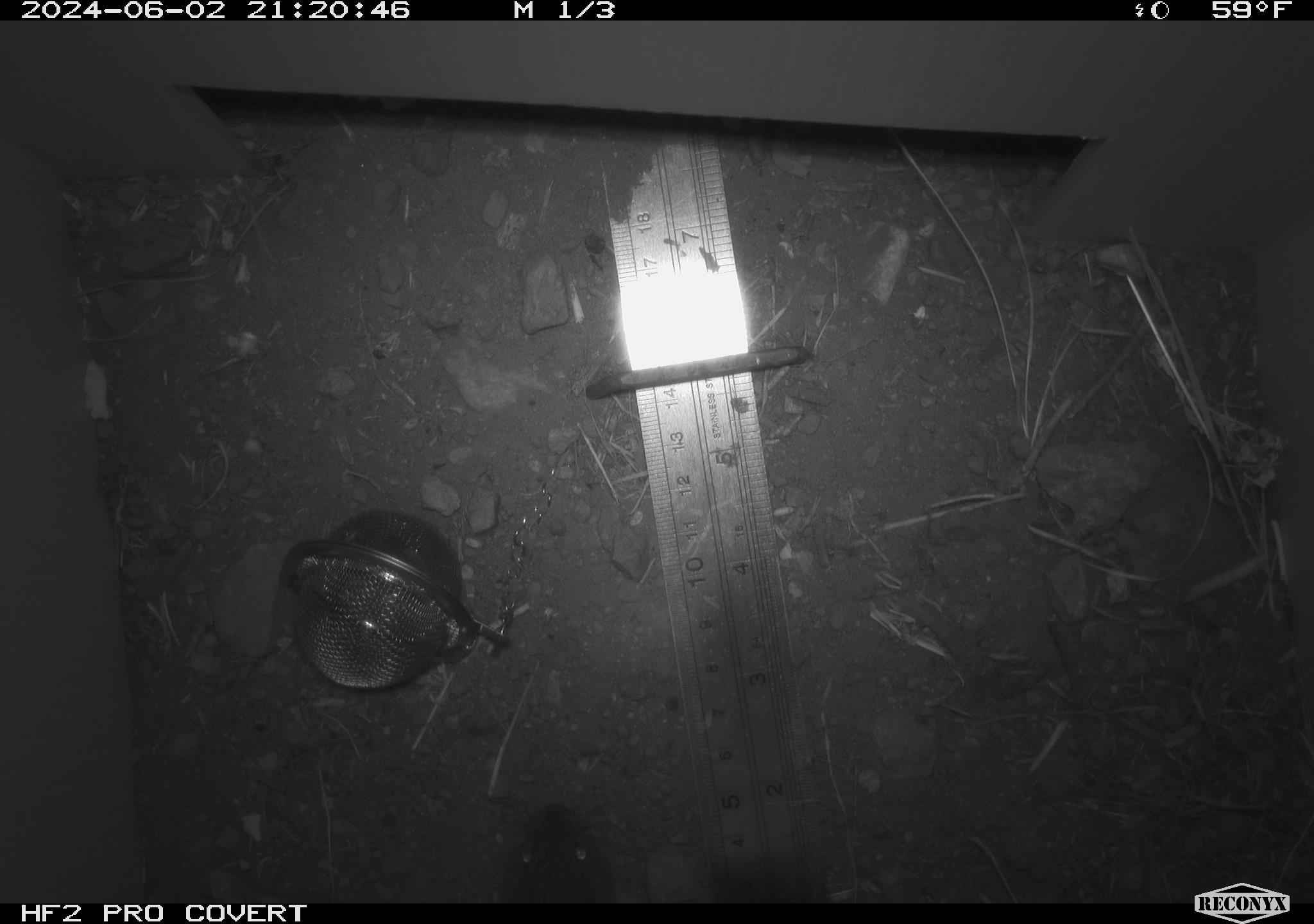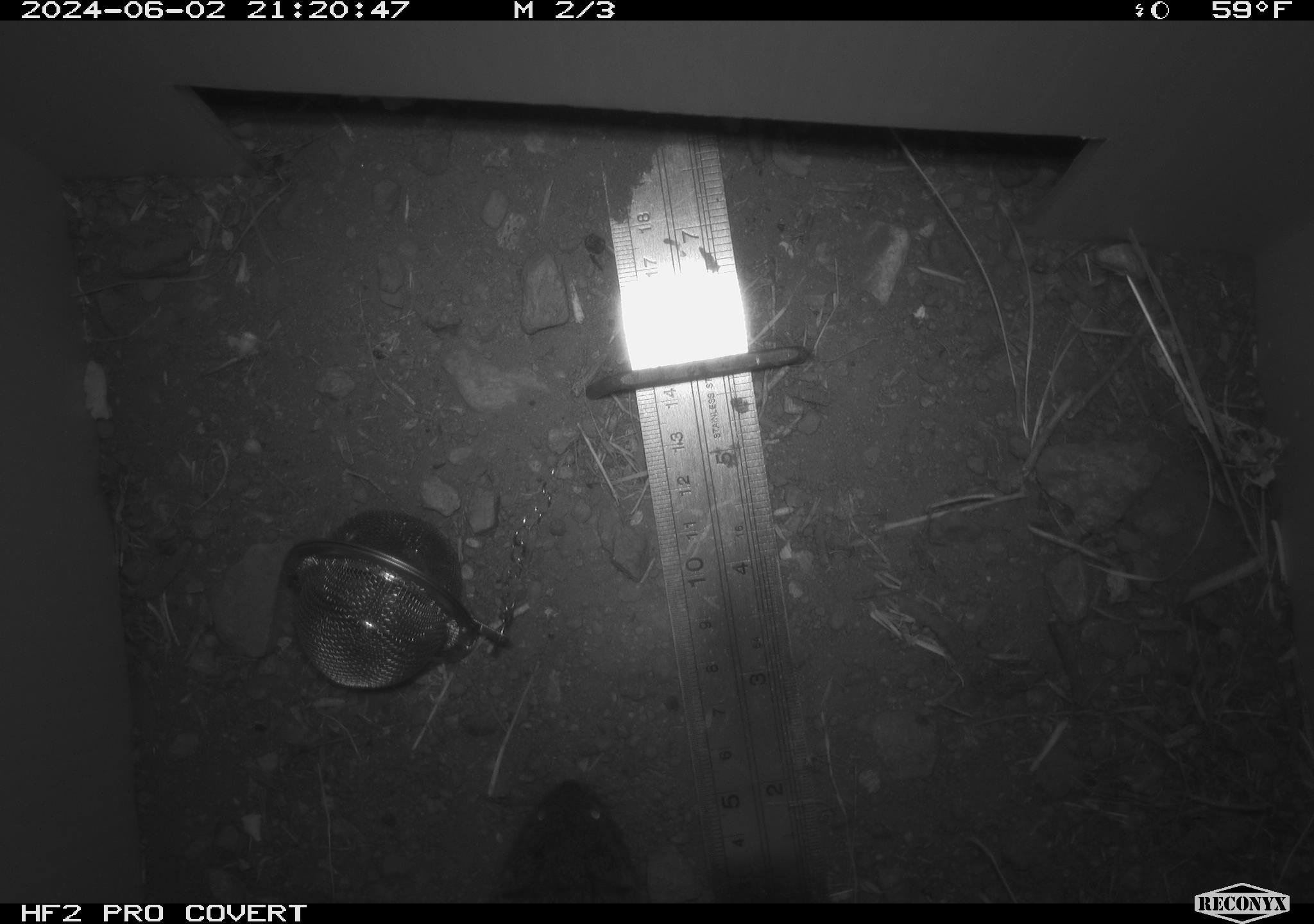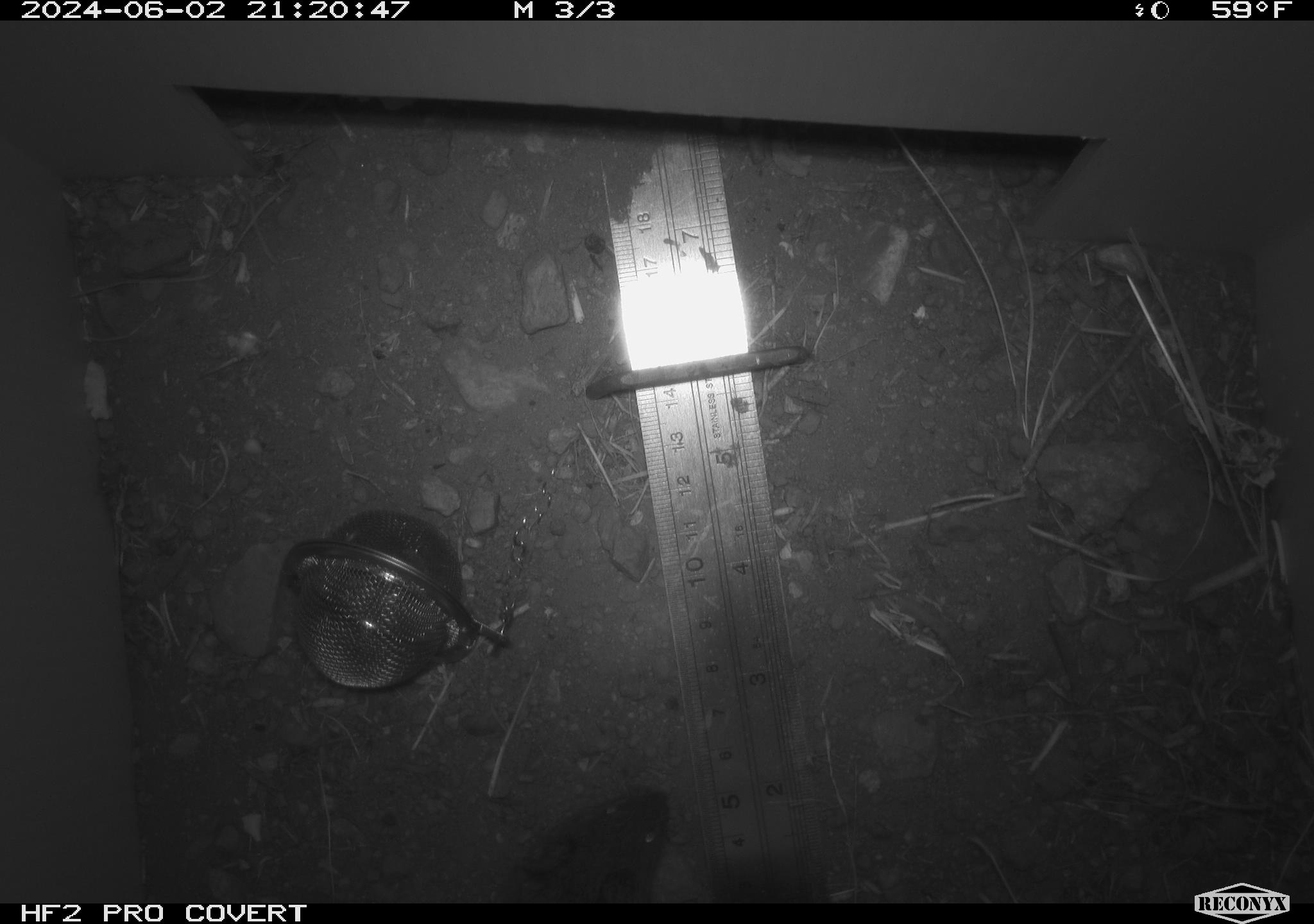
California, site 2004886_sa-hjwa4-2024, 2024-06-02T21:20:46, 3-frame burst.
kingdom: Animalia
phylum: Chordata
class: Mammalia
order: Rodentia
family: Cricetidae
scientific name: Cricetidae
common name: hamsters, voles, lemmings, and allies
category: cricetidae family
Cricetidae family (hamsters, voles, lemmings, and allies) (Cricetidae).